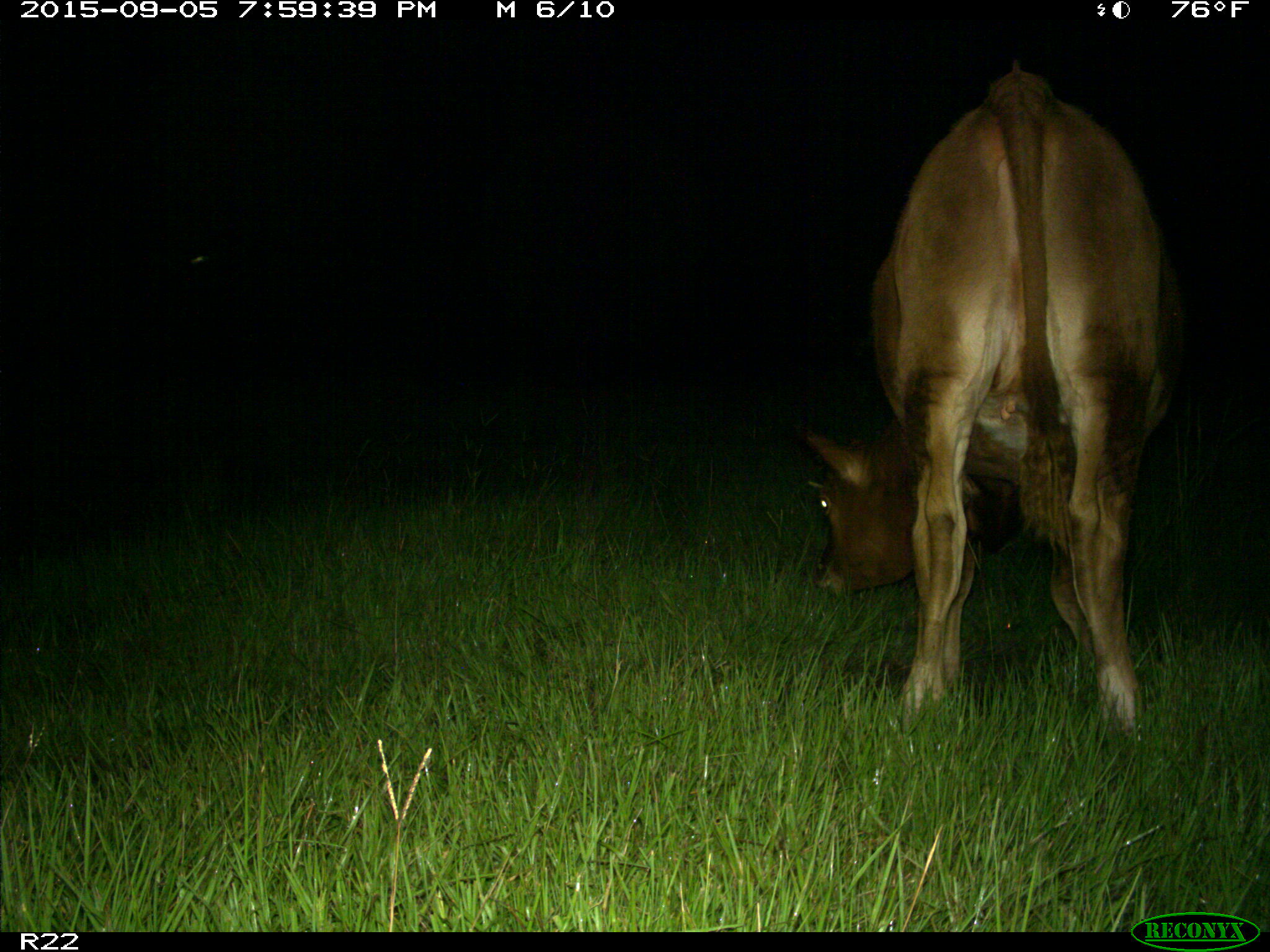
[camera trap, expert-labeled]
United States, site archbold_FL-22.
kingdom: Animalia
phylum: Chordata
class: Mammalia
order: Artiodactyla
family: Bovidae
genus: Bos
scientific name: Bos taurus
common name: domestic cow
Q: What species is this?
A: Bos taurus (domestic cow).